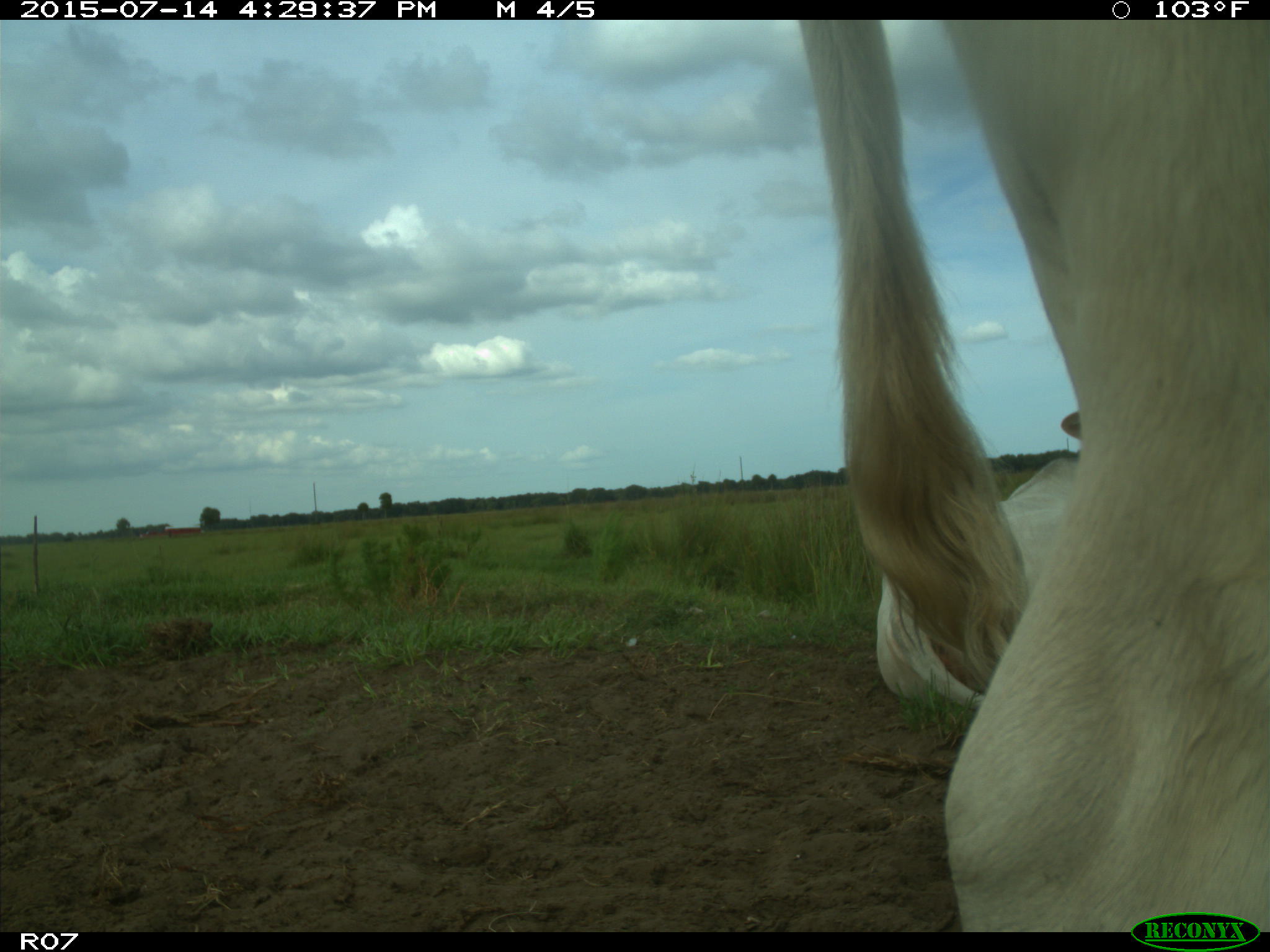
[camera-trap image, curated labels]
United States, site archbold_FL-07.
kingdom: Animalia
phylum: Chordata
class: Mammalia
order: Artiodactyla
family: Bovidae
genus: Bos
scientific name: Bos taurus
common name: domestic cow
Bos taurus (domestic cow).